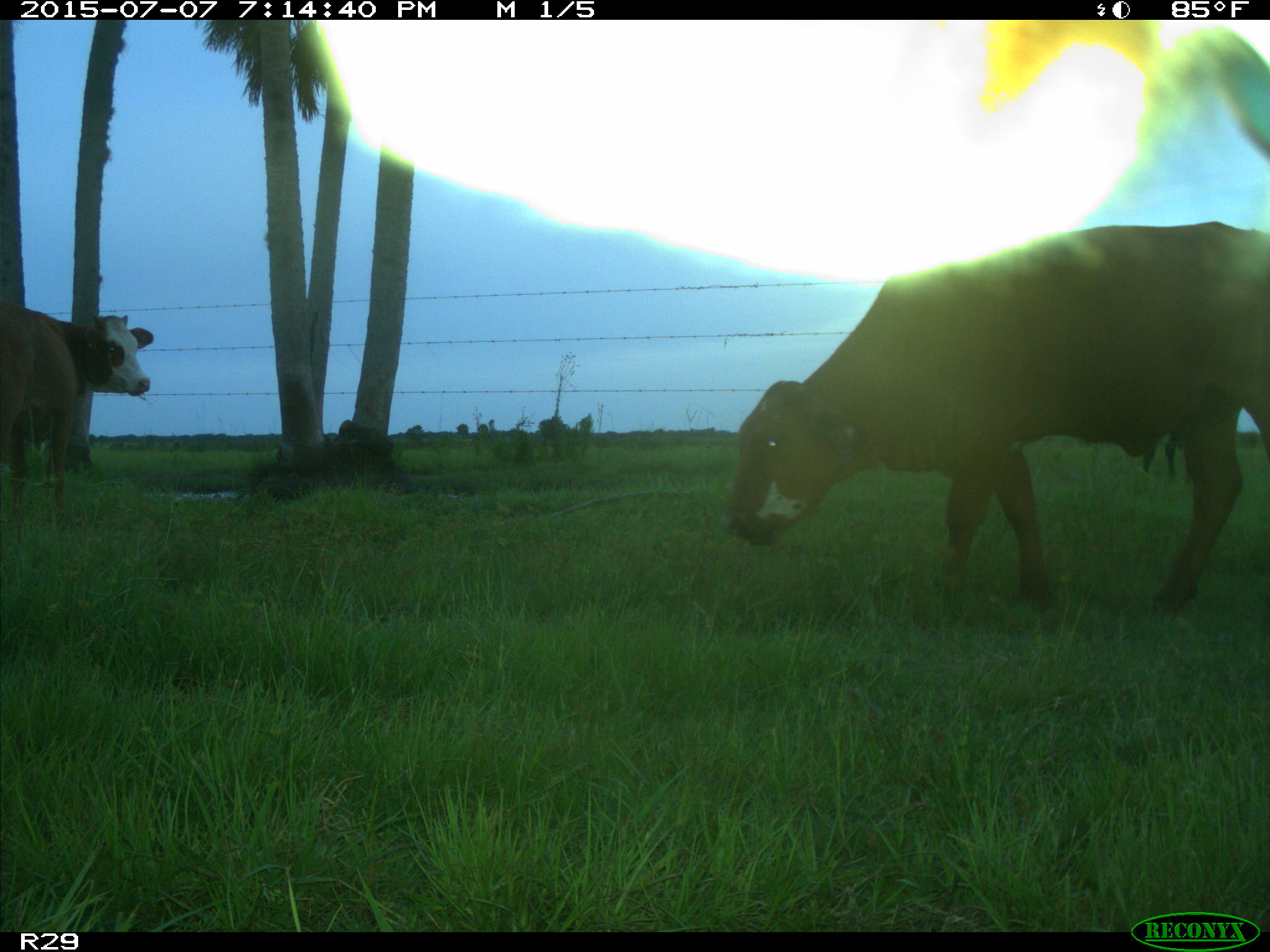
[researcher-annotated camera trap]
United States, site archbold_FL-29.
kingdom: Animalia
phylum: Chordata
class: Mammalia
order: Artiodactyla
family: Bovidae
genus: Bos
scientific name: Bos taurus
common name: domestic cow